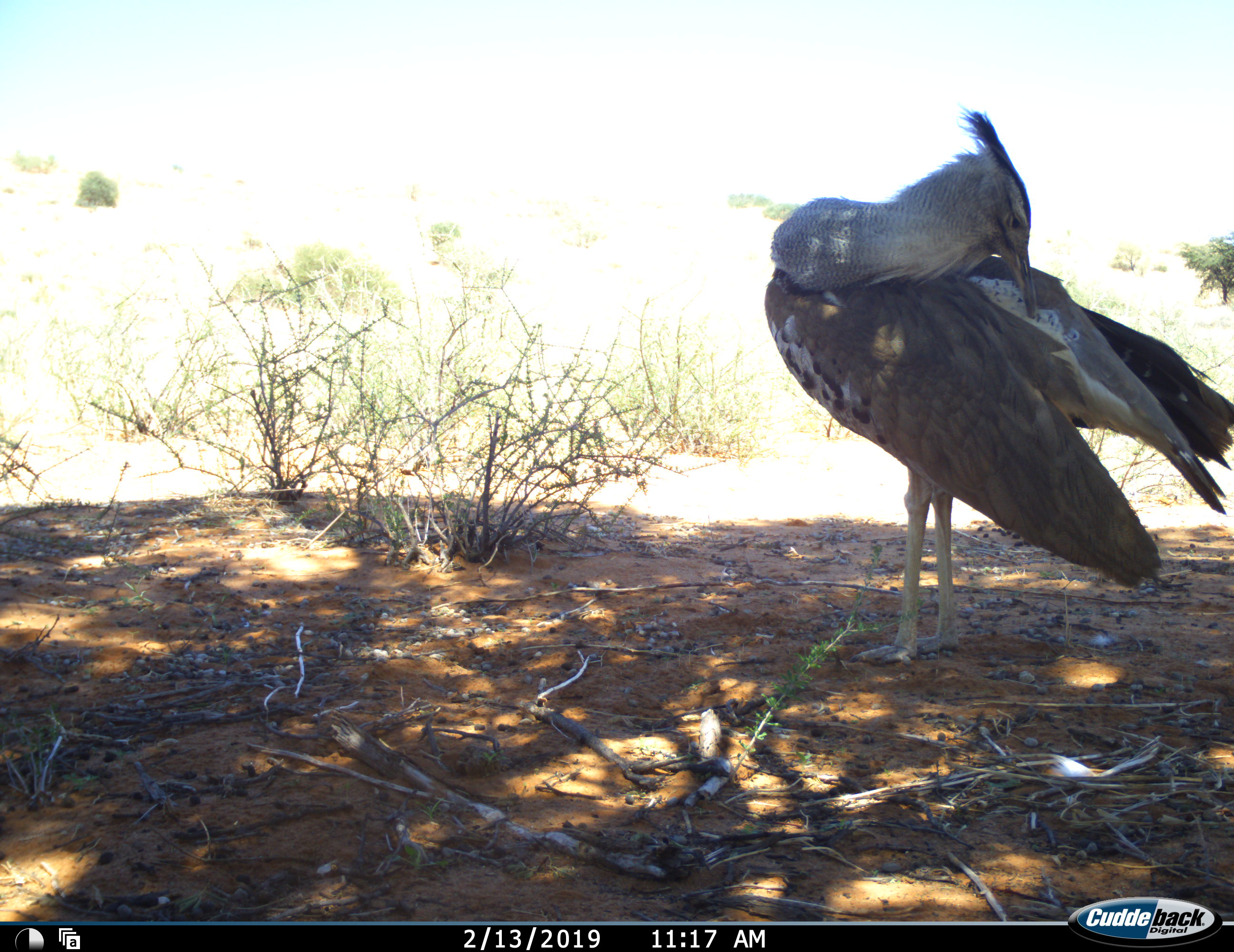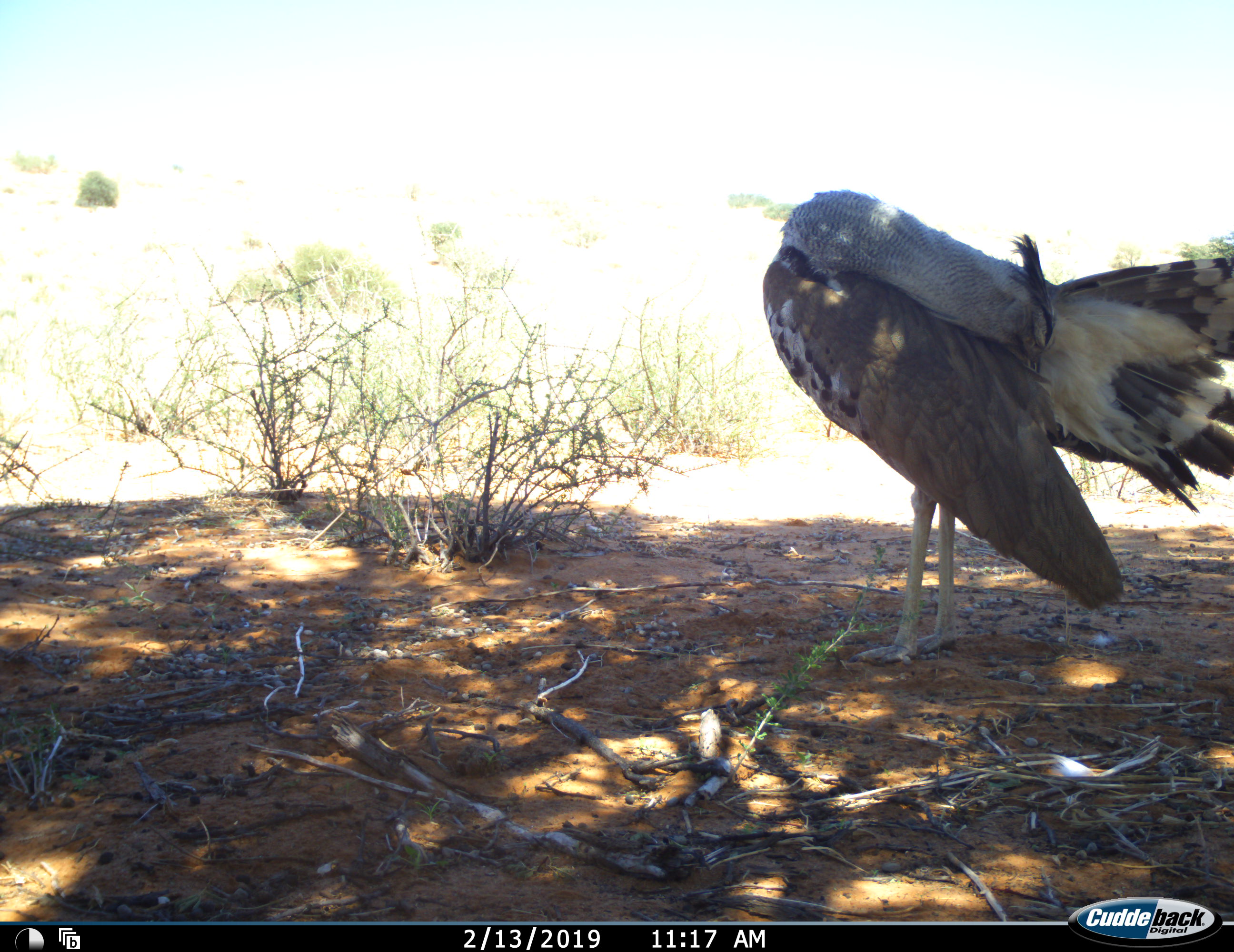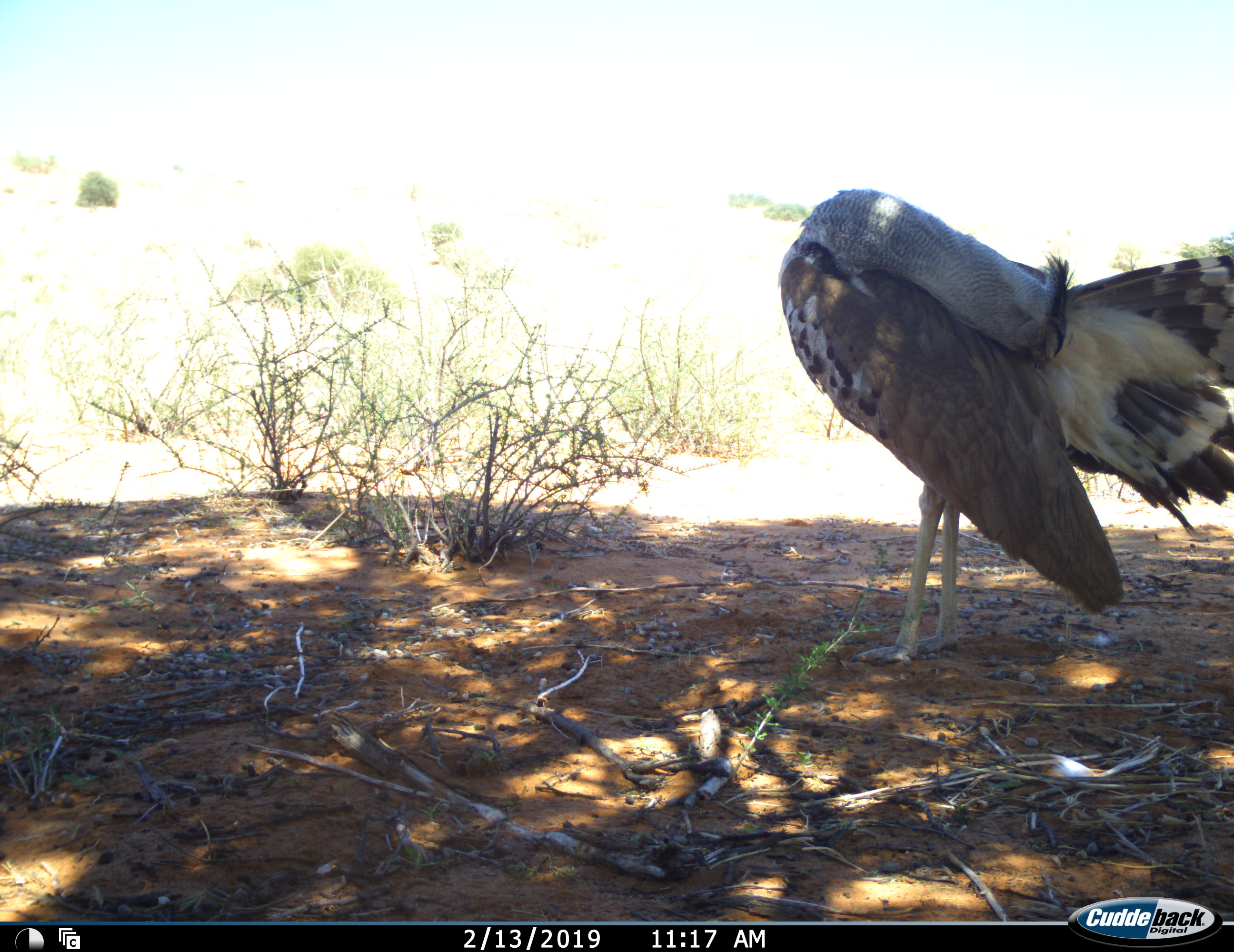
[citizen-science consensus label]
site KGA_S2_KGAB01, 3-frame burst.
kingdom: Animalia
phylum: Chordata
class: Aves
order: Otidiformes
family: Otididae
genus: Ardeotis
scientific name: Ardeotis kori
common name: kori bustard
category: bustardkori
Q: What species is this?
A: Bustardkori (kori bustard) (Ardeotis kori).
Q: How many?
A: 1.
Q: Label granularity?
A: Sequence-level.